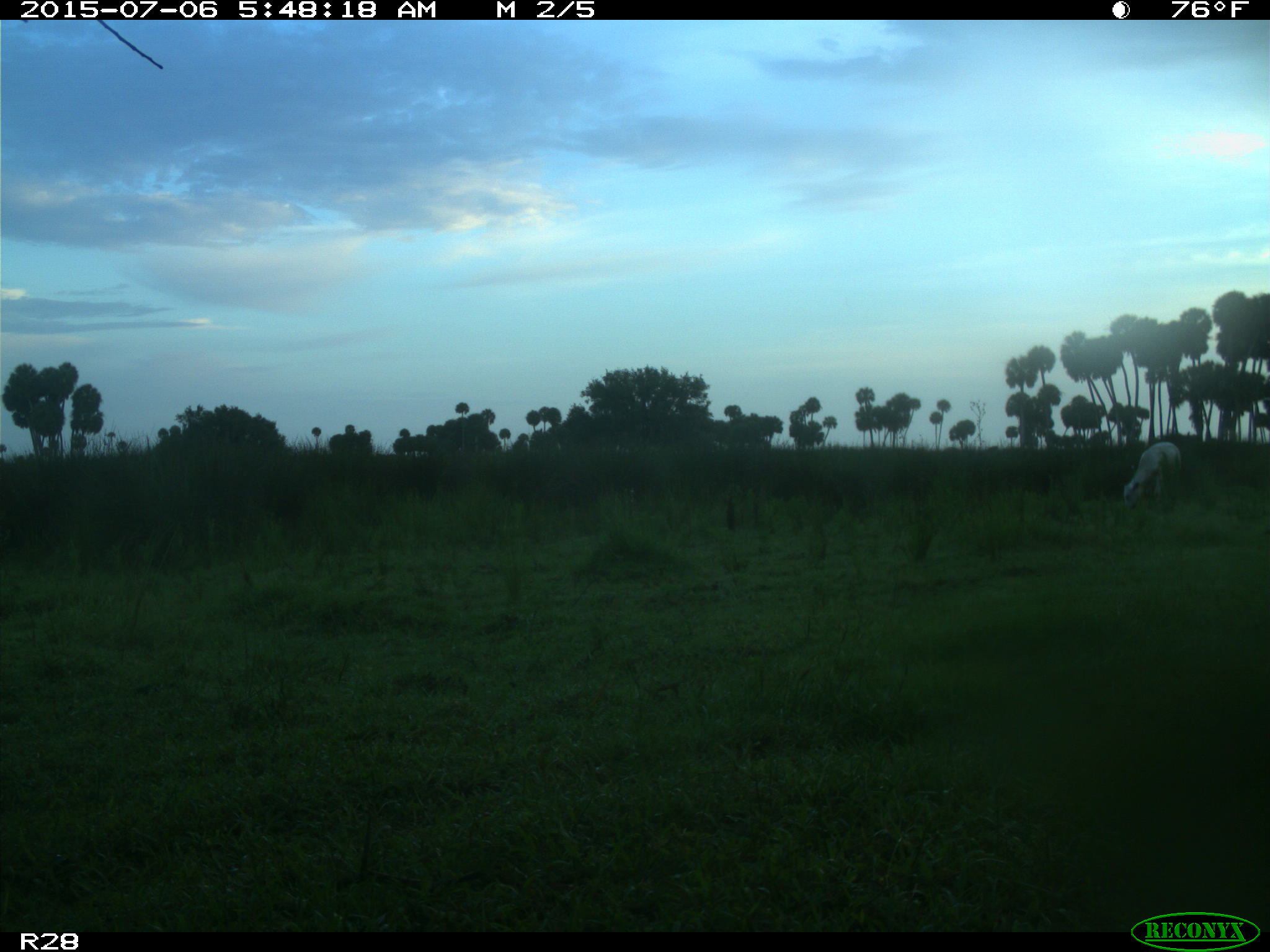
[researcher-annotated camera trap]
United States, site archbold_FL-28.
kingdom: Animalia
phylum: Chordata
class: Mammalia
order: Artiodactyla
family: Bovidae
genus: Bos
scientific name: Bos taurus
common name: domestic cow